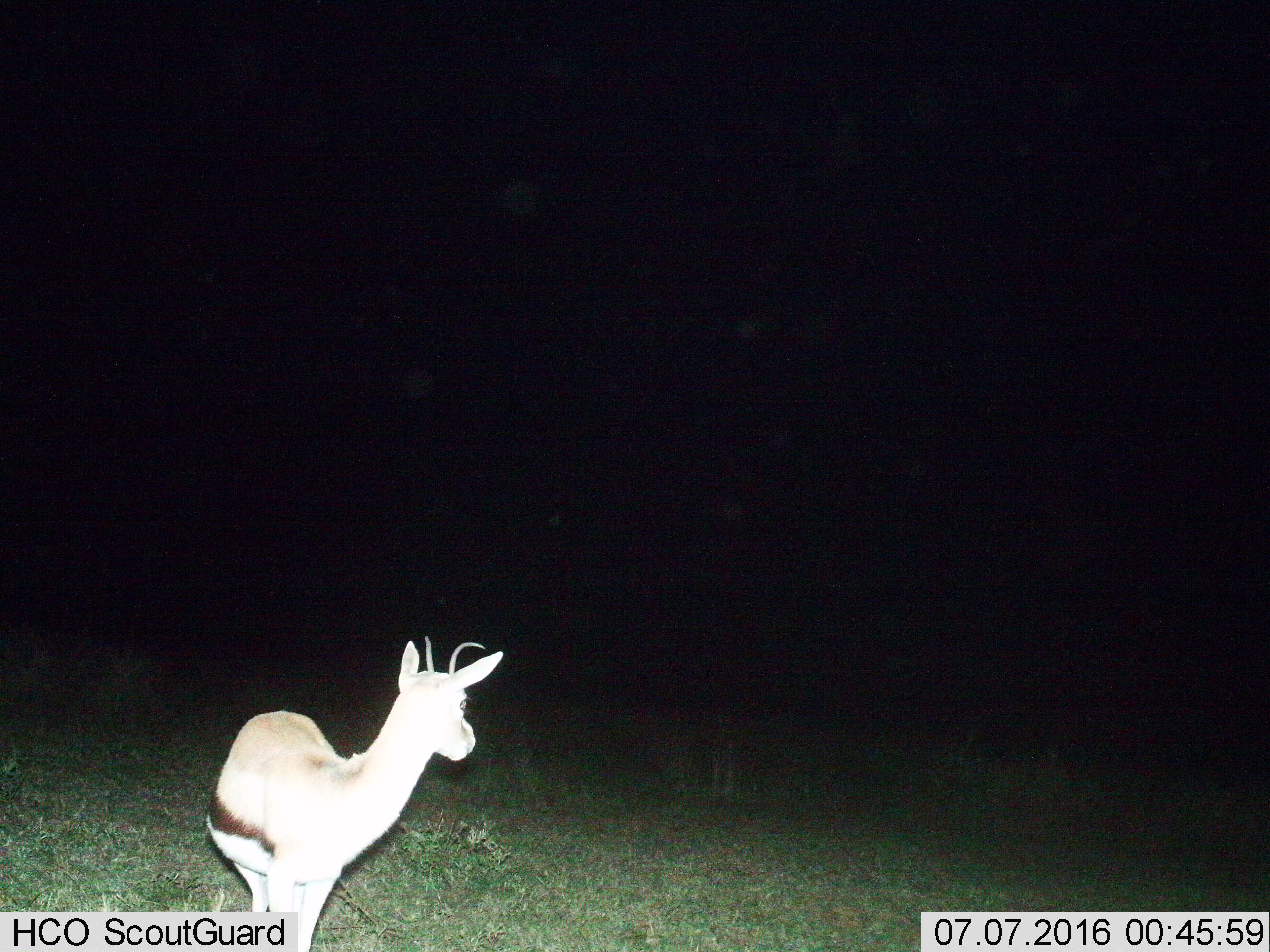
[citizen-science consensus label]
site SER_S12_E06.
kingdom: Animalia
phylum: Chordata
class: Mammalia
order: Artiodactyla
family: Bovidae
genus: Eudorcas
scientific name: Eudorcas thomsonii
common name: thomson's gazelle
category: gazellethomsons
Gazellethomsons (thomson's gazelle) (Eudorcas thomsonii), count 1. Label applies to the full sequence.